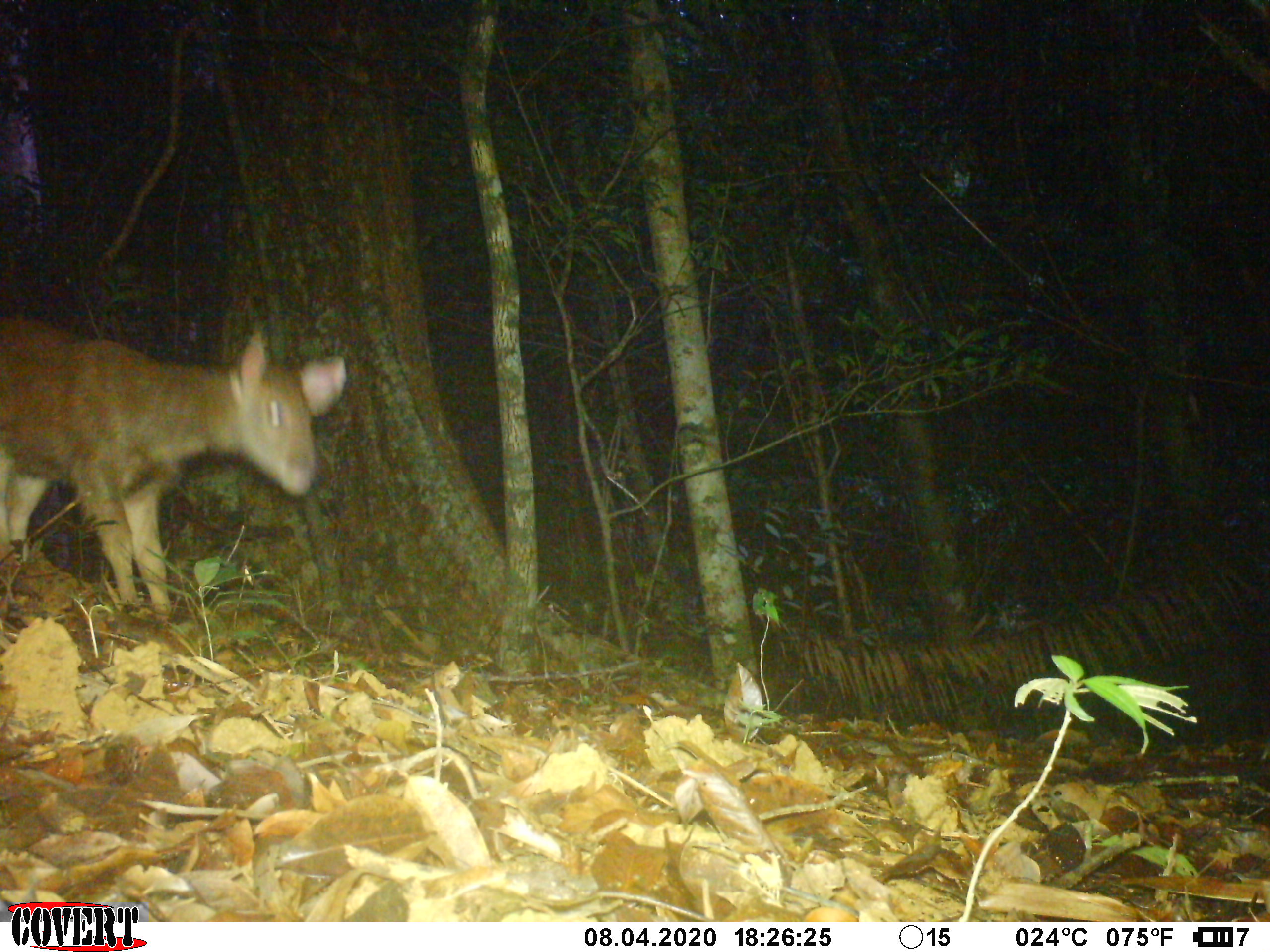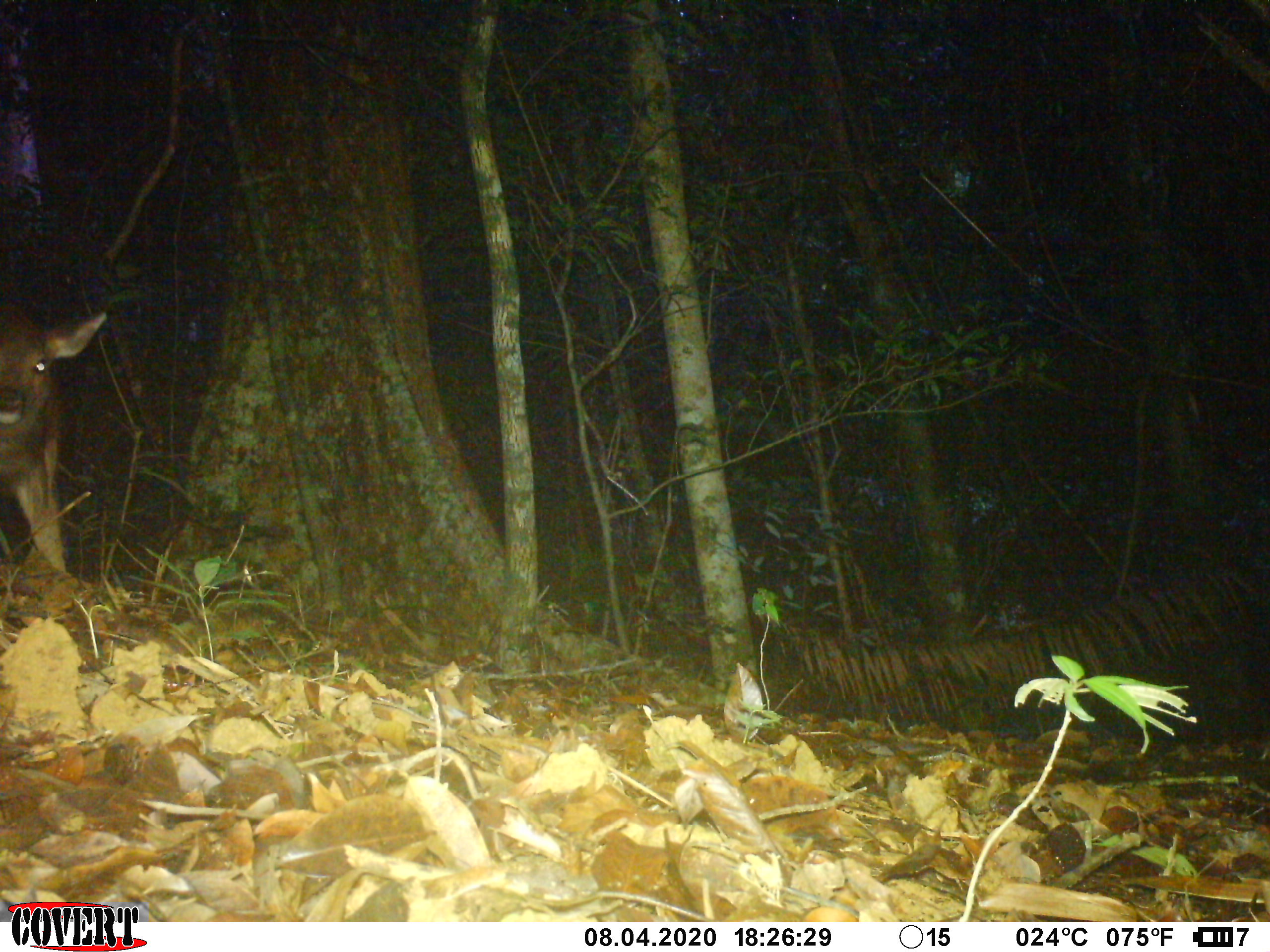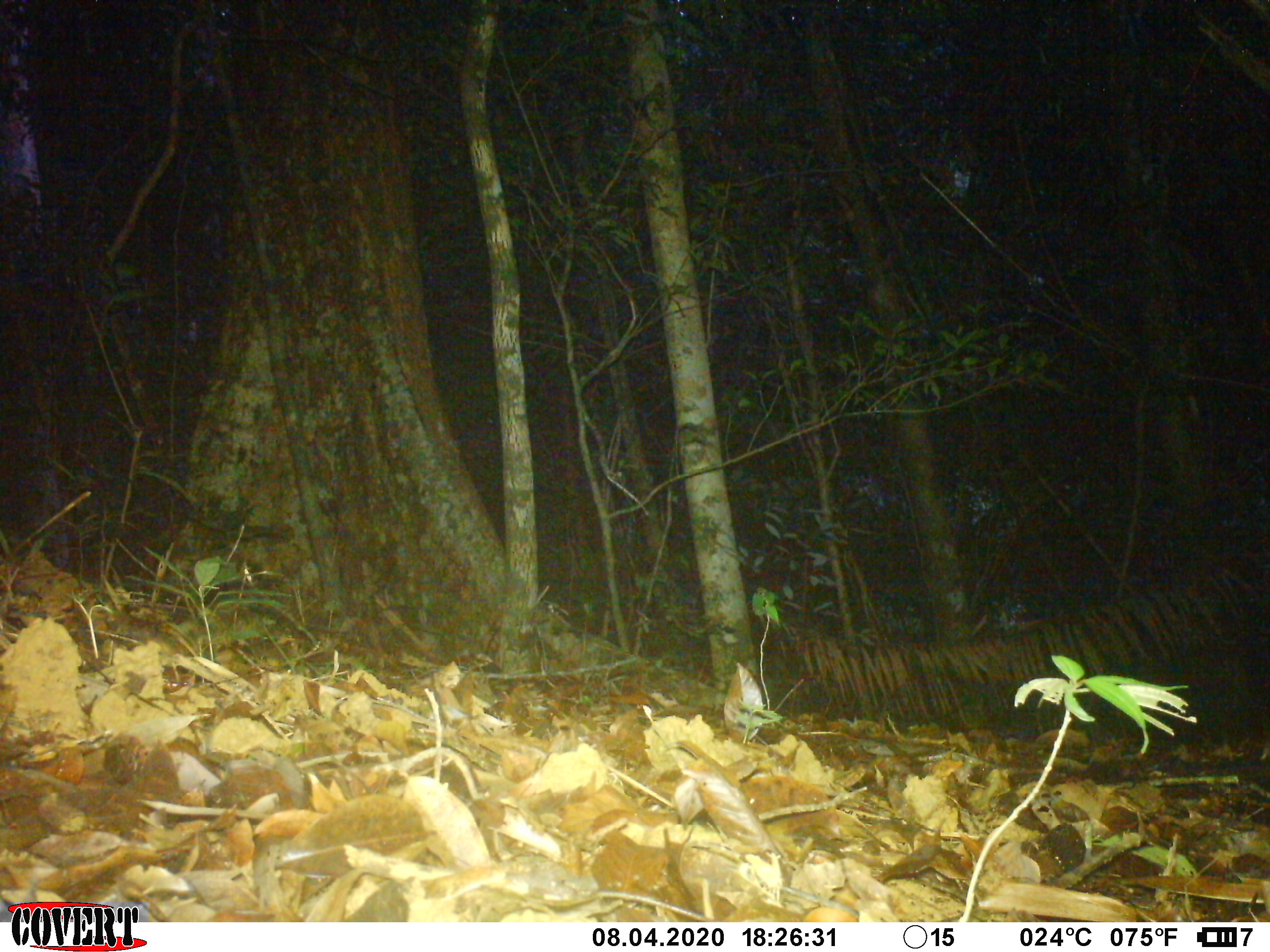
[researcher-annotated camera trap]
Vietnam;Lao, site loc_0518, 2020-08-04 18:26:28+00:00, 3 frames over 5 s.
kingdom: Animalia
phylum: Chordata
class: Mammalia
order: Artiodactyla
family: Cervidae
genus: Rusa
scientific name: Rusa unicolor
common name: sambar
Sambar (Rusa unicolor). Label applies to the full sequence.